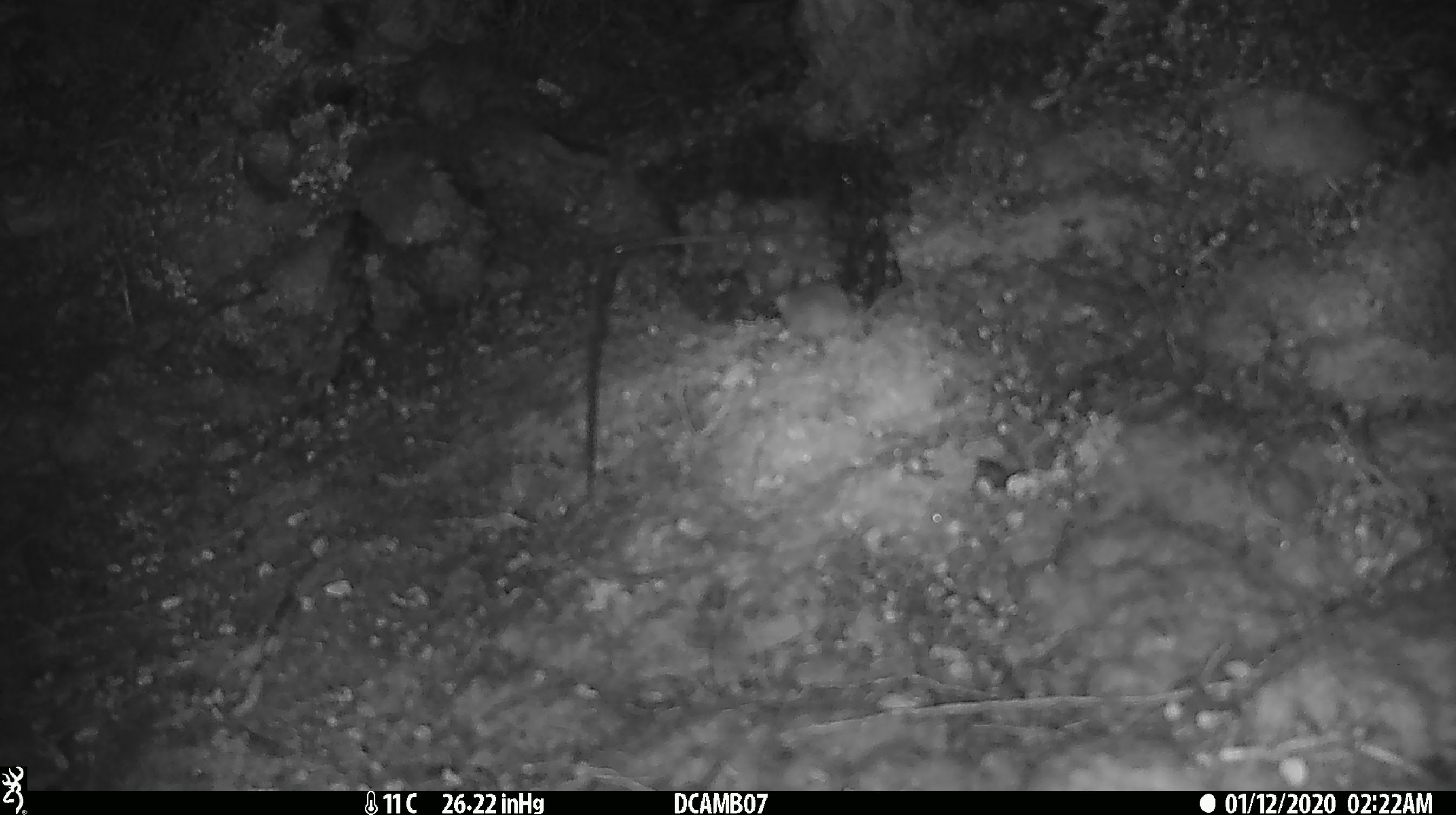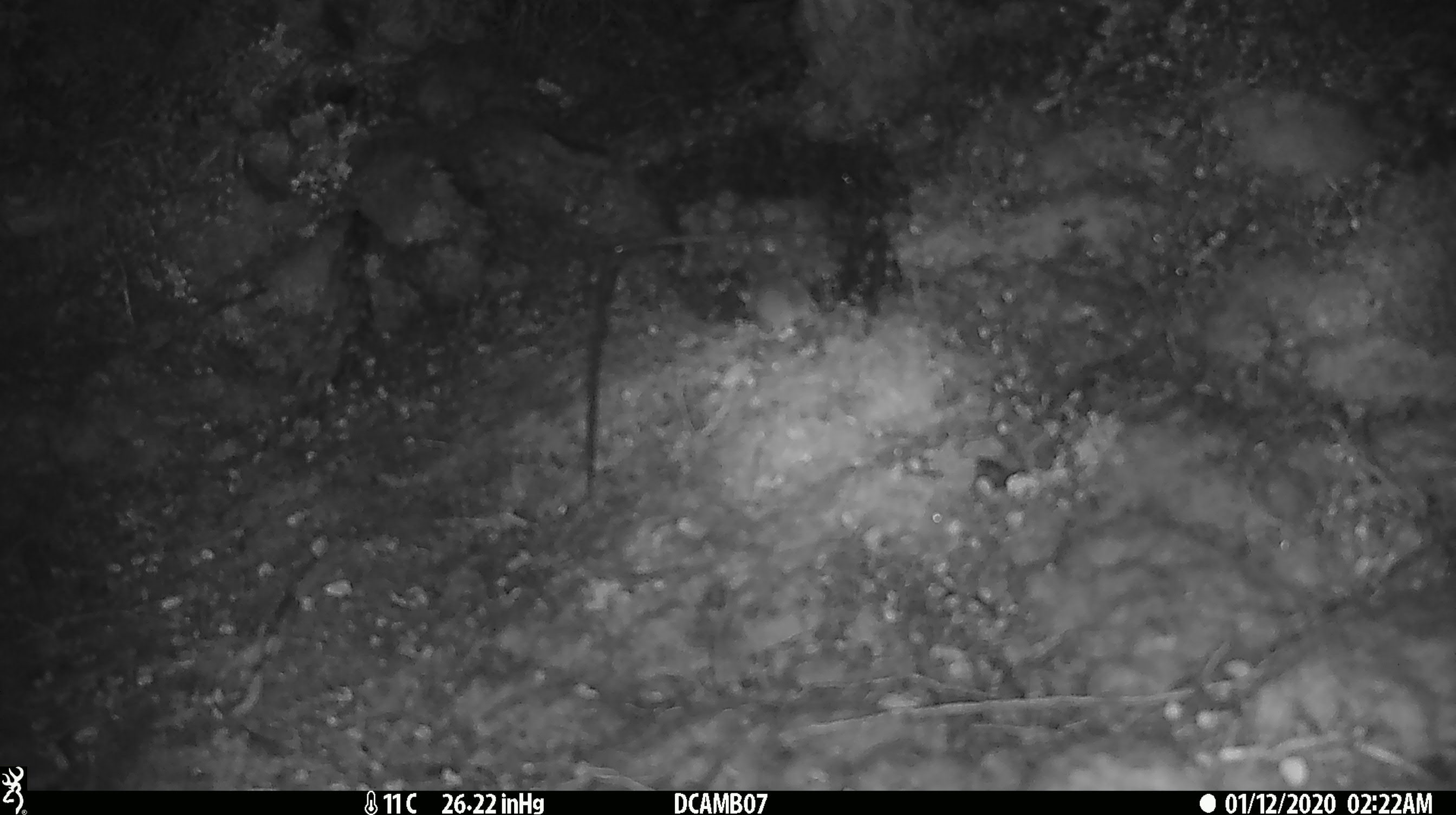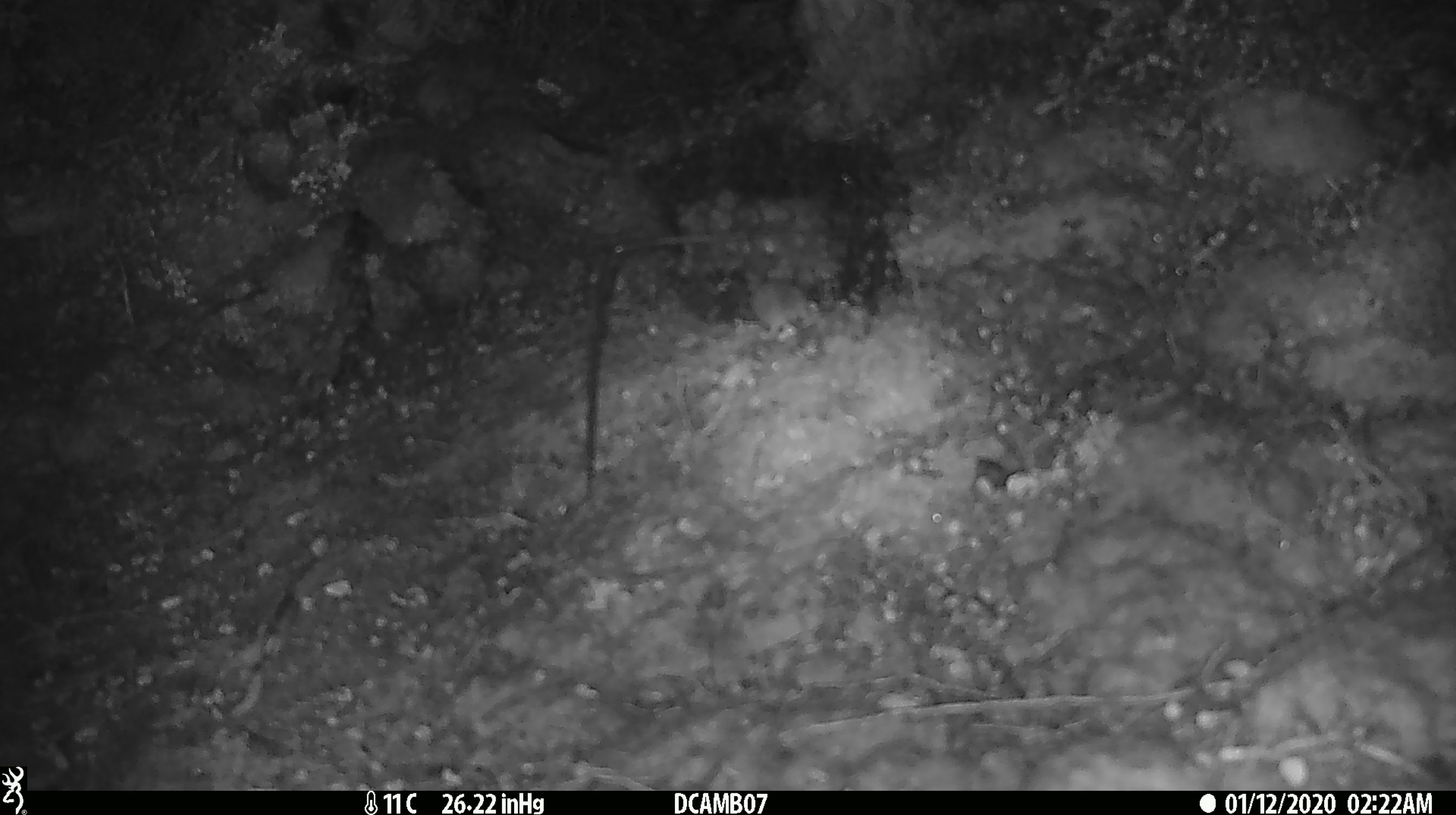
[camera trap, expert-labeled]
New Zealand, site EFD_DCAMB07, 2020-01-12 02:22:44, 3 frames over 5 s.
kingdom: Animalia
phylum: Chordata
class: Mammalia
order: Rodentia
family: Muridae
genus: Mus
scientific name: Mus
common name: mouse